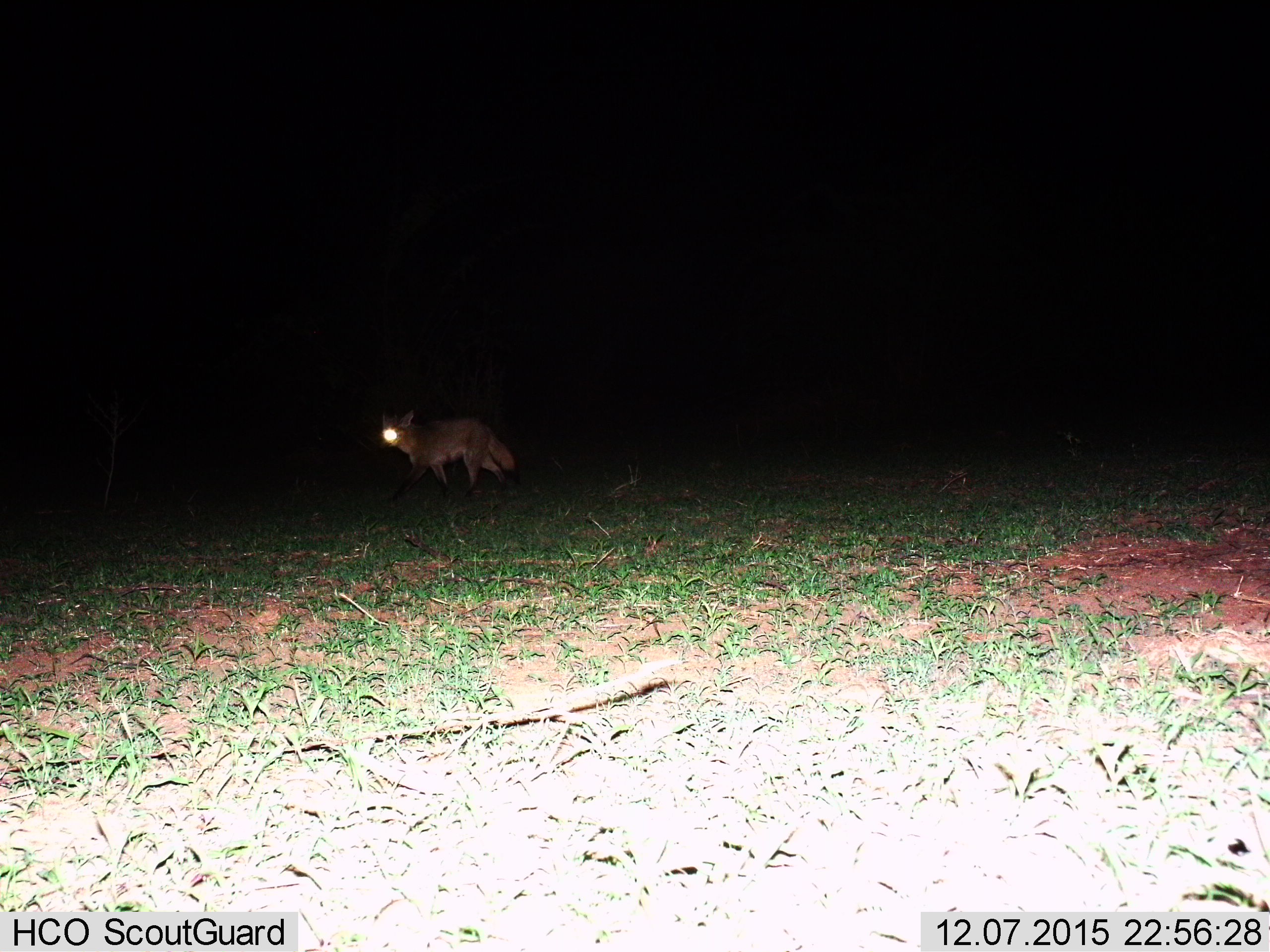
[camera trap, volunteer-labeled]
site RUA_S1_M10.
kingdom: Animalia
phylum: Chordata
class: Mammalia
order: Carnivora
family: Canidae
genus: Lupulella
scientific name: Lupulella mesomelas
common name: black-backed jackal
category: jackalblackbacked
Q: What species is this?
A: Jackalblackbacked (black-backed jackal) (Lupulella mesomelas).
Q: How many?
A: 1.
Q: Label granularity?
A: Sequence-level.